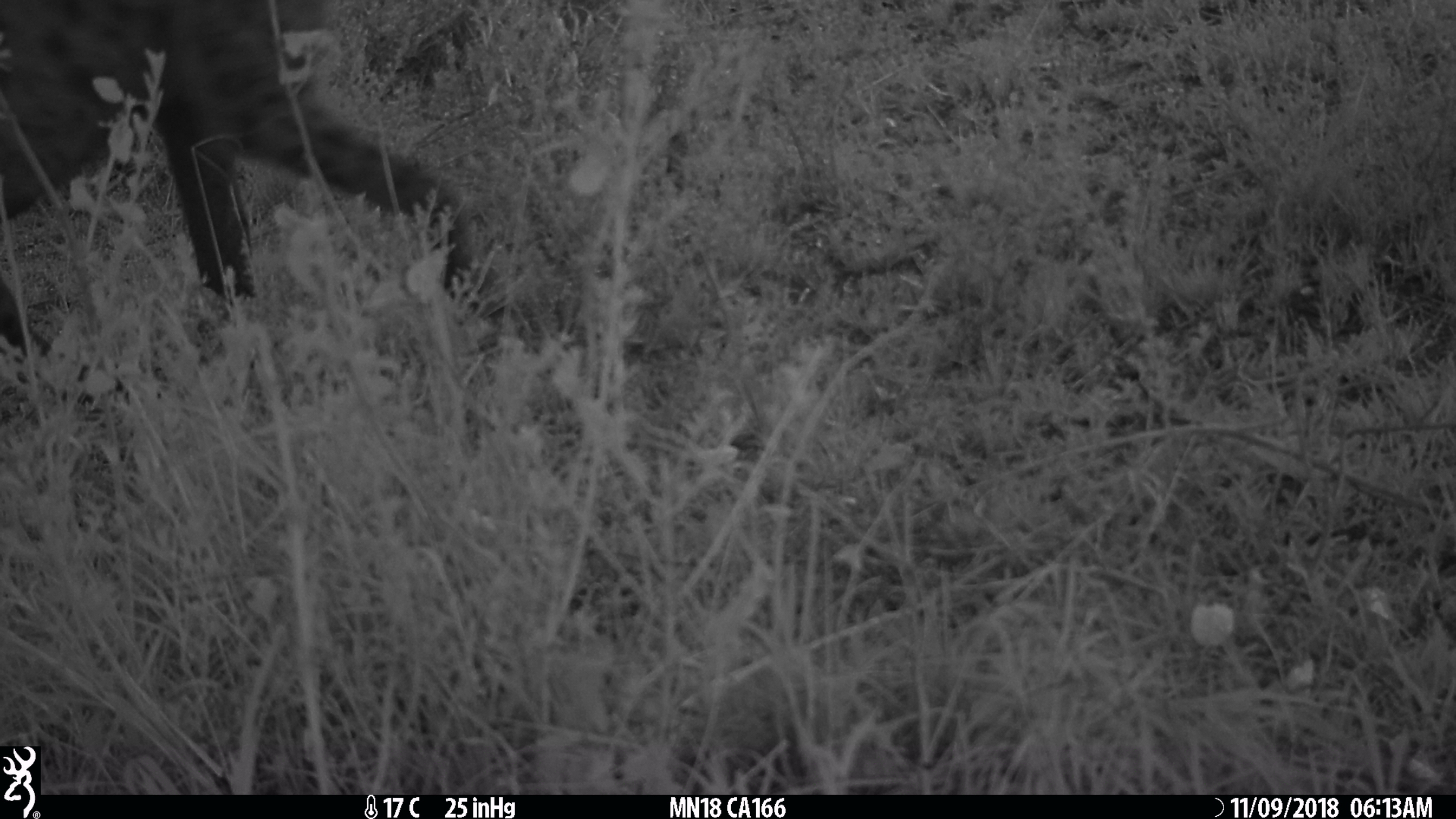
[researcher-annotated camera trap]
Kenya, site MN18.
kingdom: Animalia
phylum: Chordata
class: Mammalia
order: Carnivora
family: Hyaenidae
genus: Crocuta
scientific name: Crocuta crocuta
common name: spotted hyena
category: hyena spotted